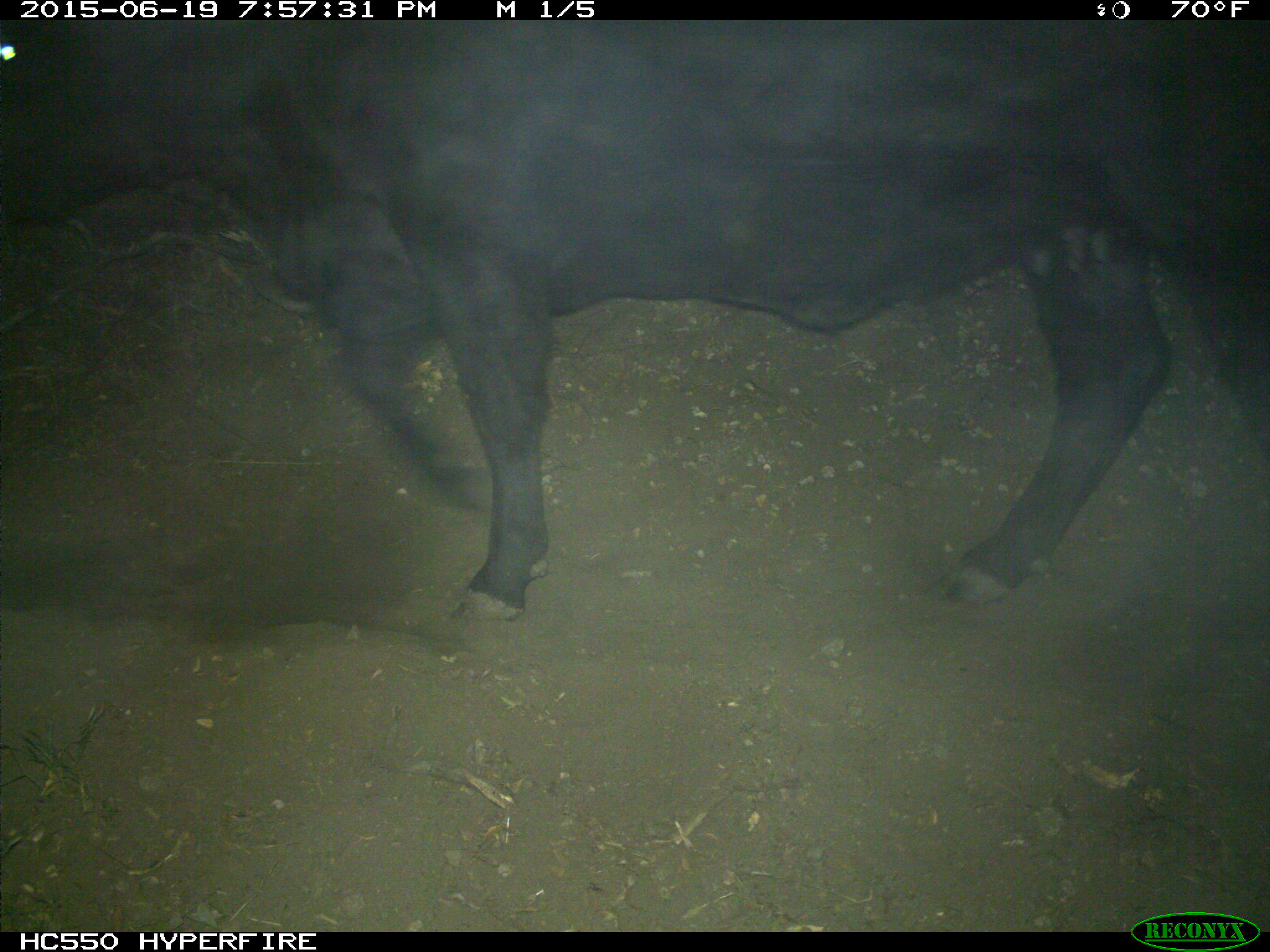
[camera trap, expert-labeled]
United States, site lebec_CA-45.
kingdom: Animalia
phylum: Chordata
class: Mammalia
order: Artiodactyla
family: Bovidae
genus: Bos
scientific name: Bos taurus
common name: domestic cow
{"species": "Bos taurus (domestic cow)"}